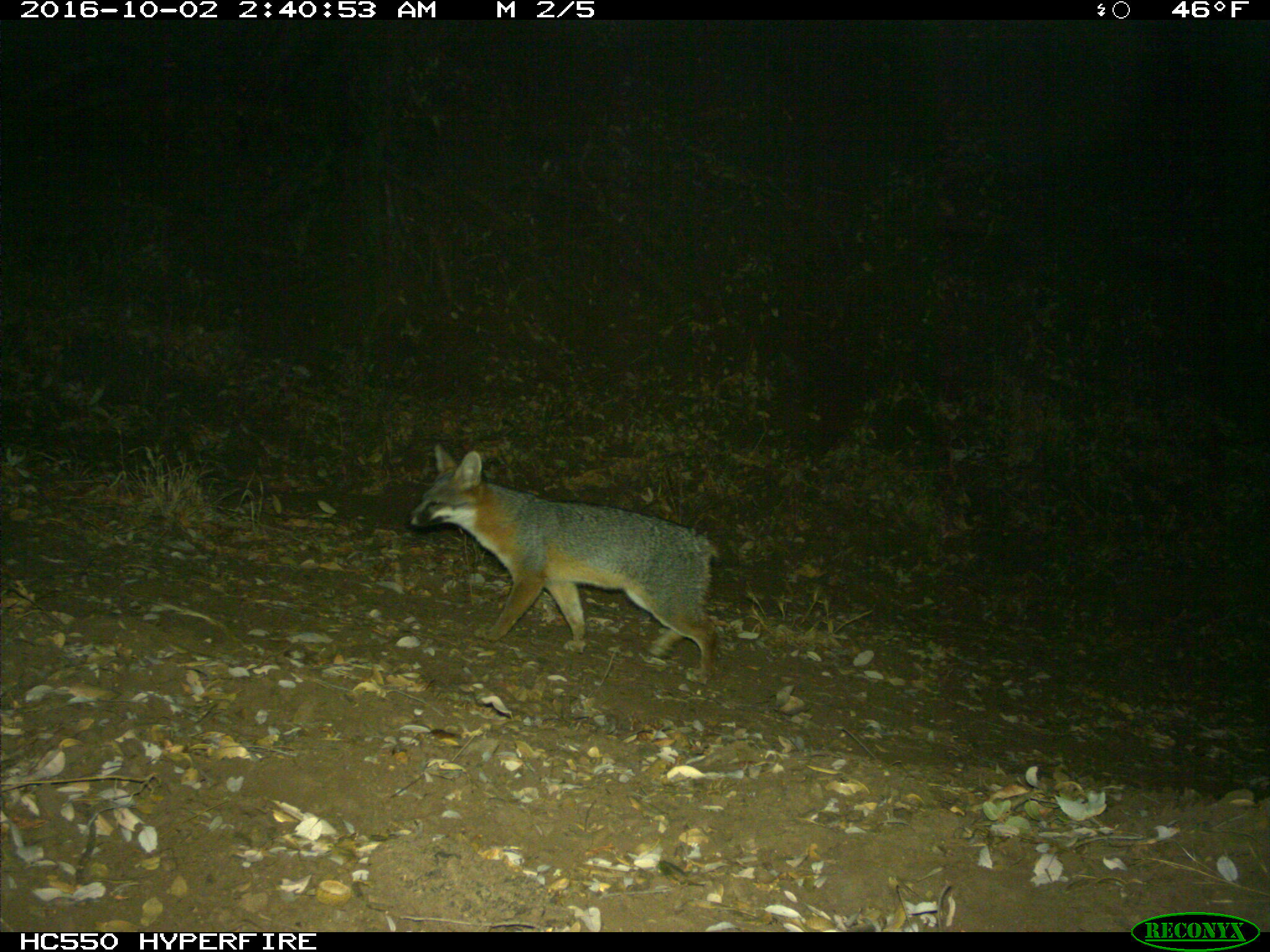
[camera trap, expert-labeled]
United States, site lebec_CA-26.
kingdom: Animalia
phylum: Chordata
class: Mammalia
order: Carnivora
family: Canidae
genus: Urocyon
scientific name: Urocyon cinereoargenteus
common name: gray fox